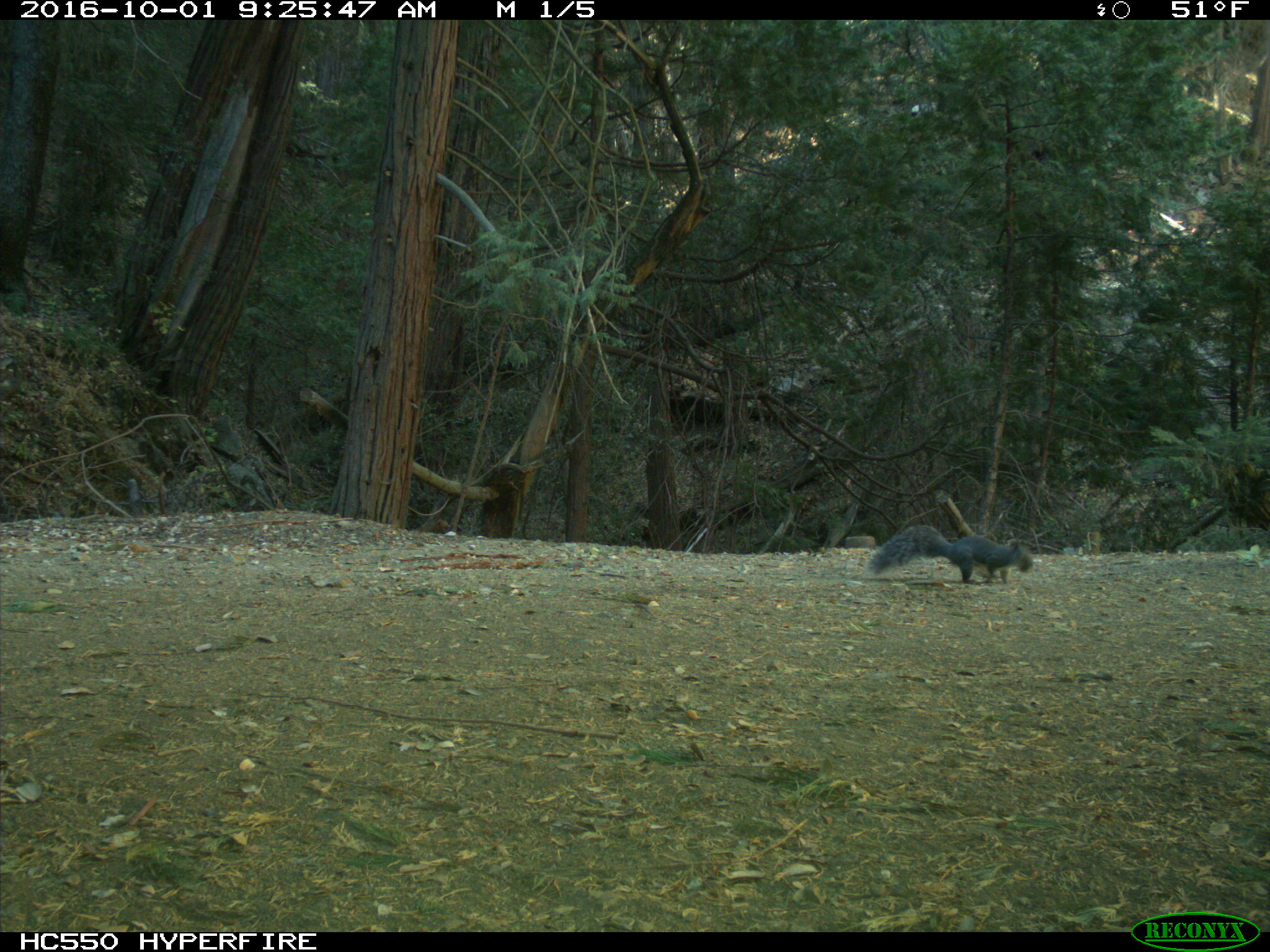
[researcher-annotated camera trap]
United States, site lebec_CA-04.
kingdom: Animalia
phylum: Chordata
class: Mammalia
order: Rodentia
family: Sciuridae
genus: Sciurus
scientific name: Sciurus carolinensis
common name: eastern gray squirrel